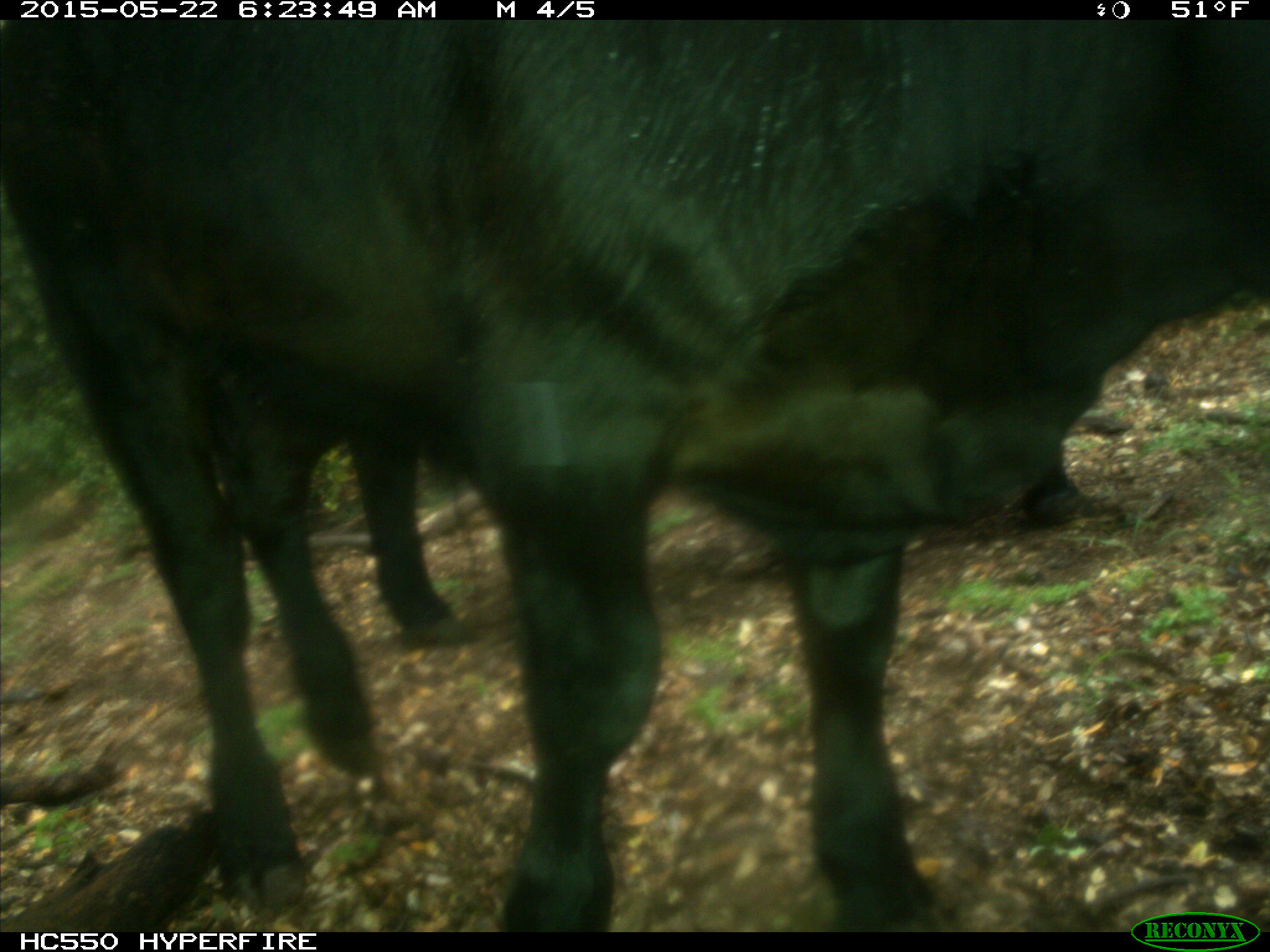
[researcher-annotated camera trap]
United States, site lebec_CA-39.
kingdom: Animalia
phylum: Chordata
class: Mammalia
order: Artiodactyla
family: Bovidae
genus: Bos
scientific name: Bos taurus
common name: domestic cow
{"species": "Bos taurus (domestic cow)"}